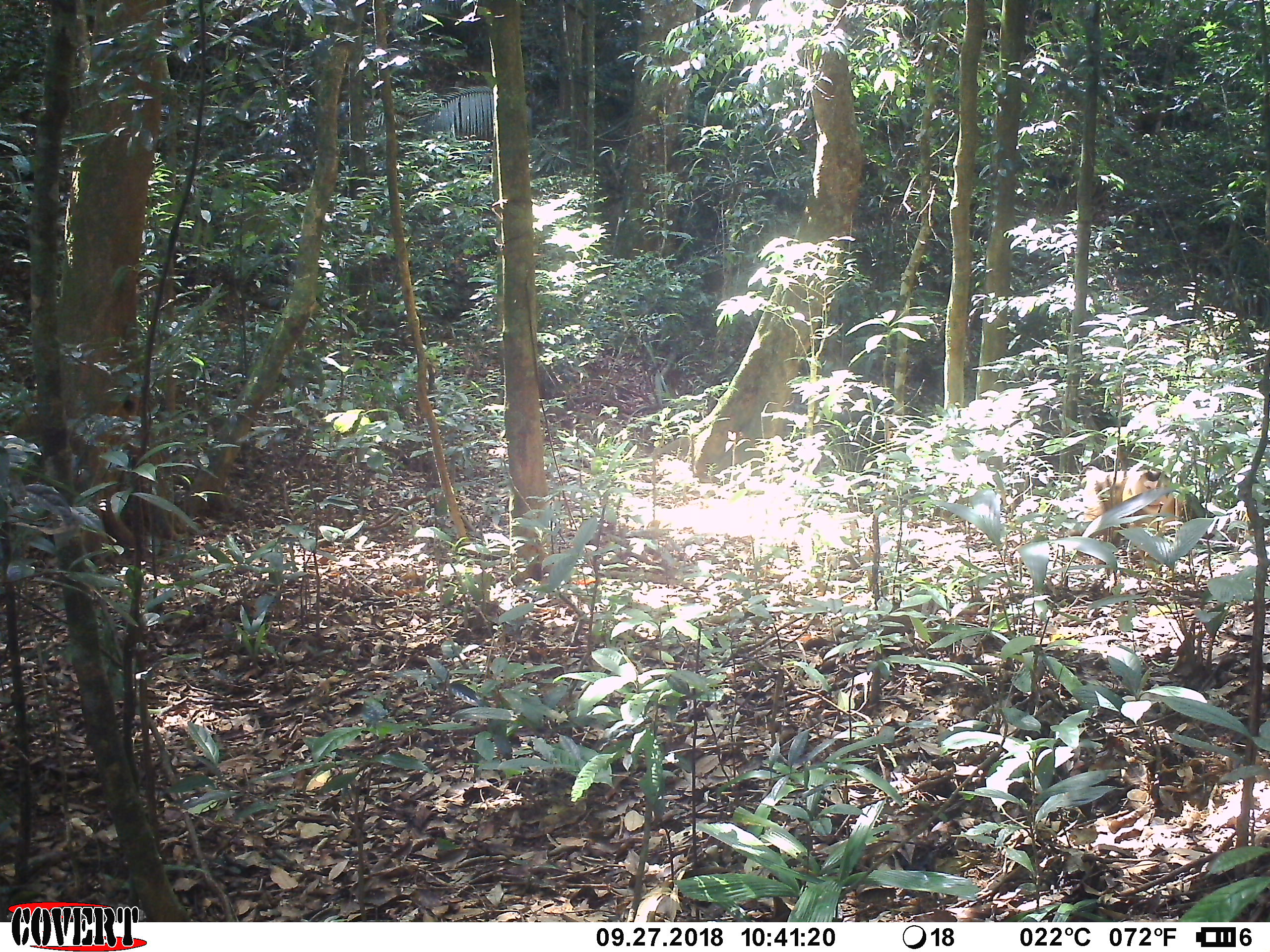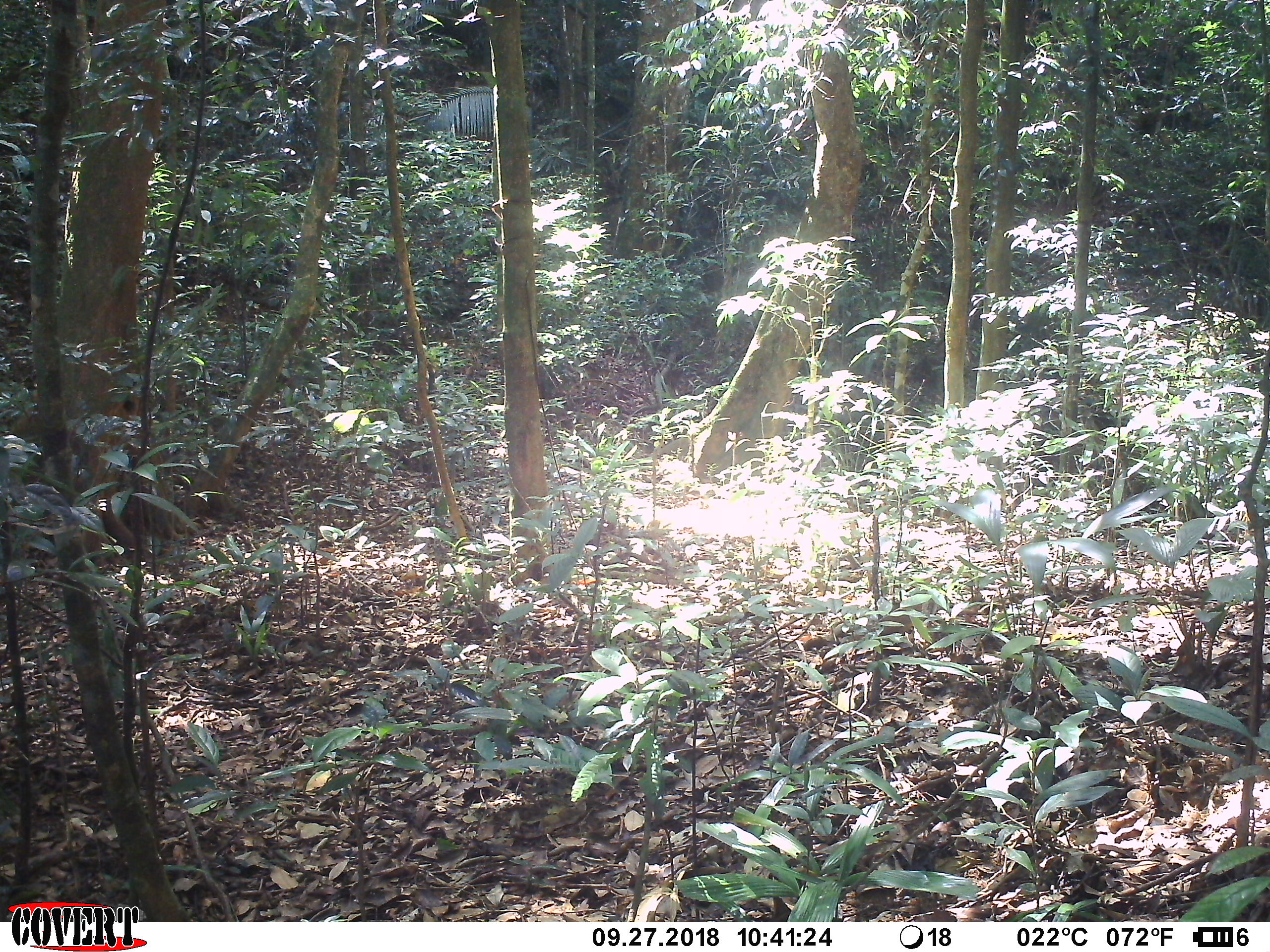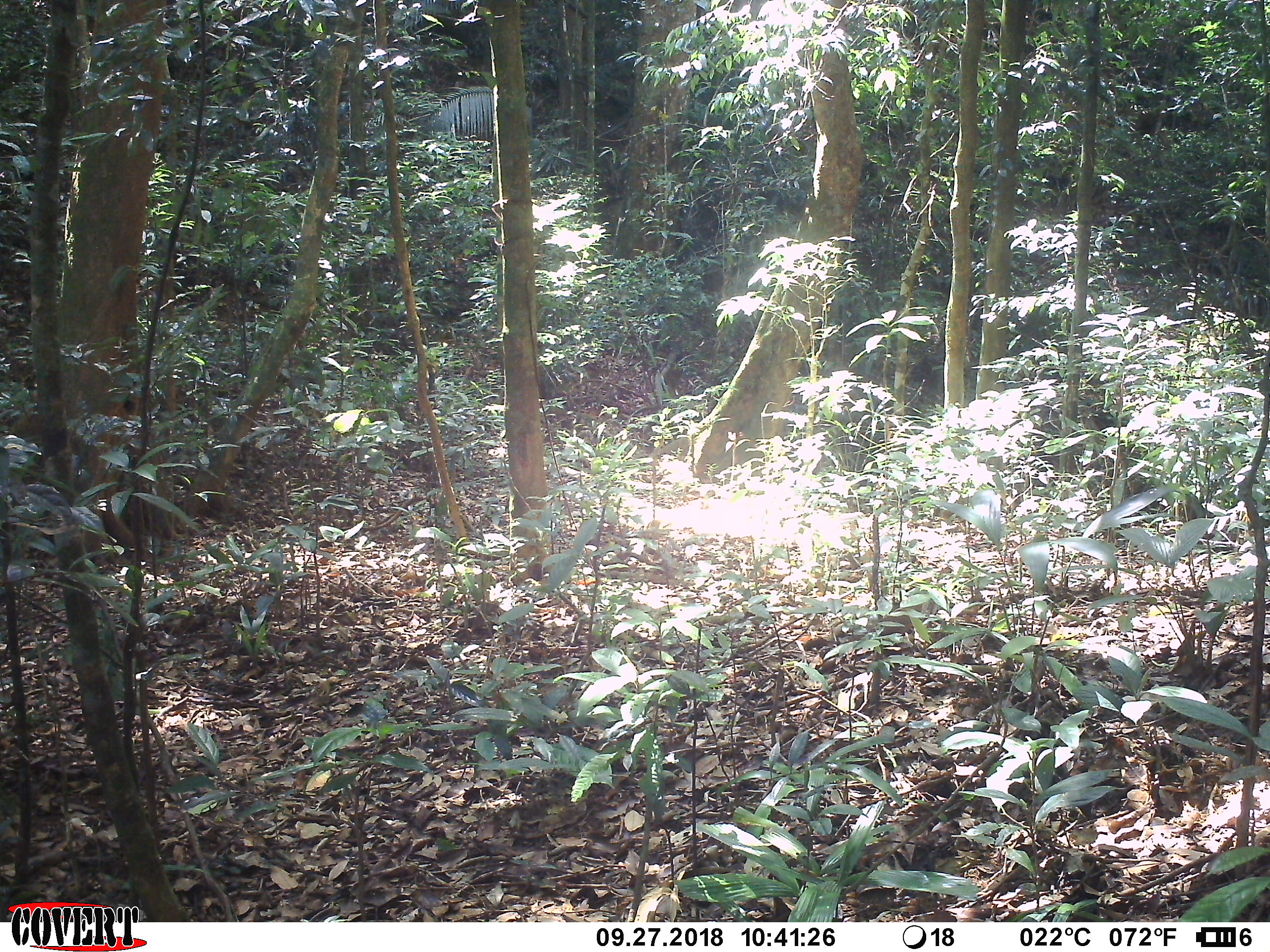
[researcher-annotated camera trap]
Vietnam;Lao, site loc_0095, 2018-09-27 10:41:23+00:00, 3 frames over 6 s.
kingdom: Animalia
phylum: Chordata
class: Mammalia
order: Primates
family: Cercopithecidae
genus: Macaca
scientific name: Macaca nemestrina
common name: pig-tailed macaque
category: pig tailed macaque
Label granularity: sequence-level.